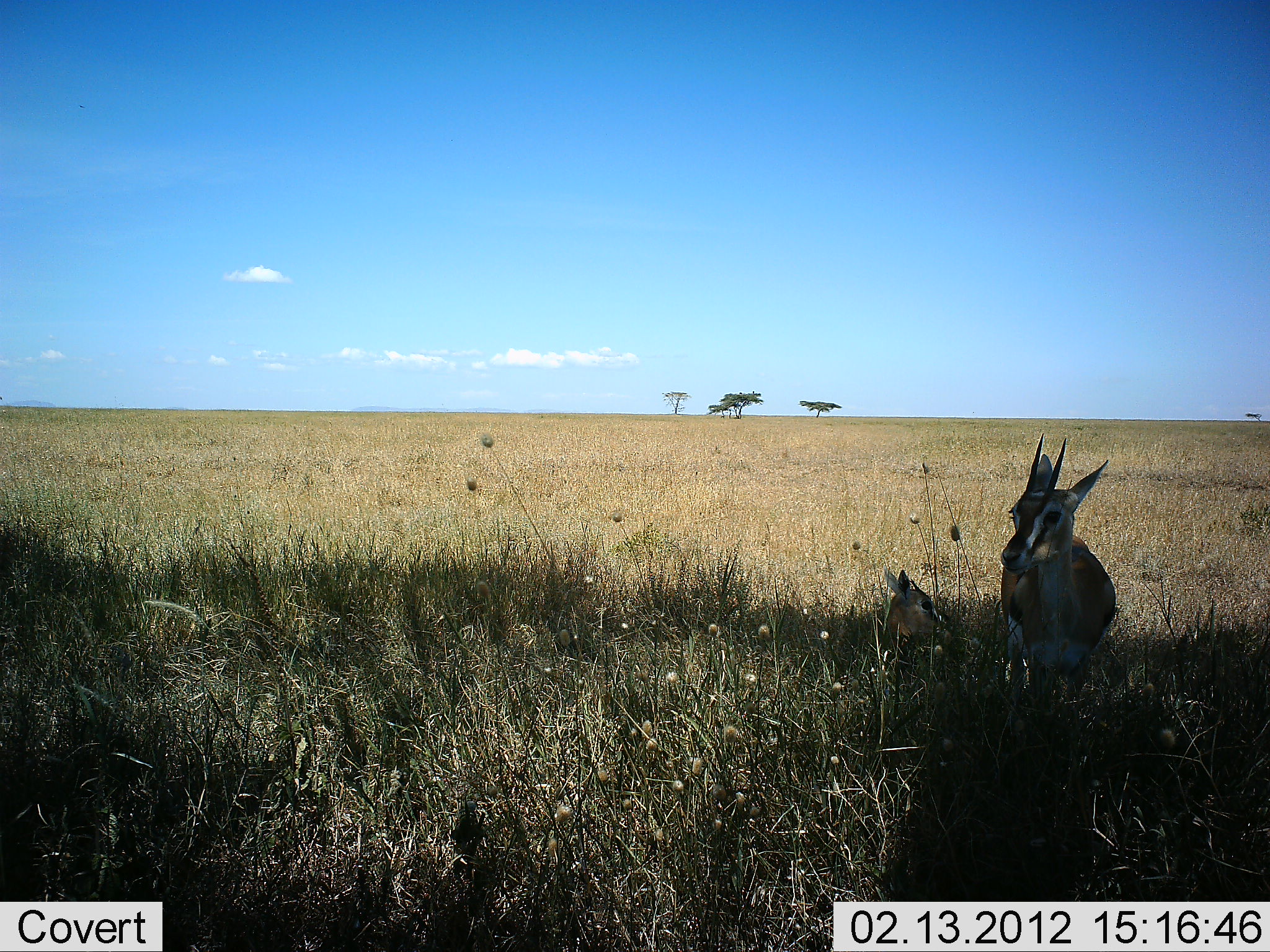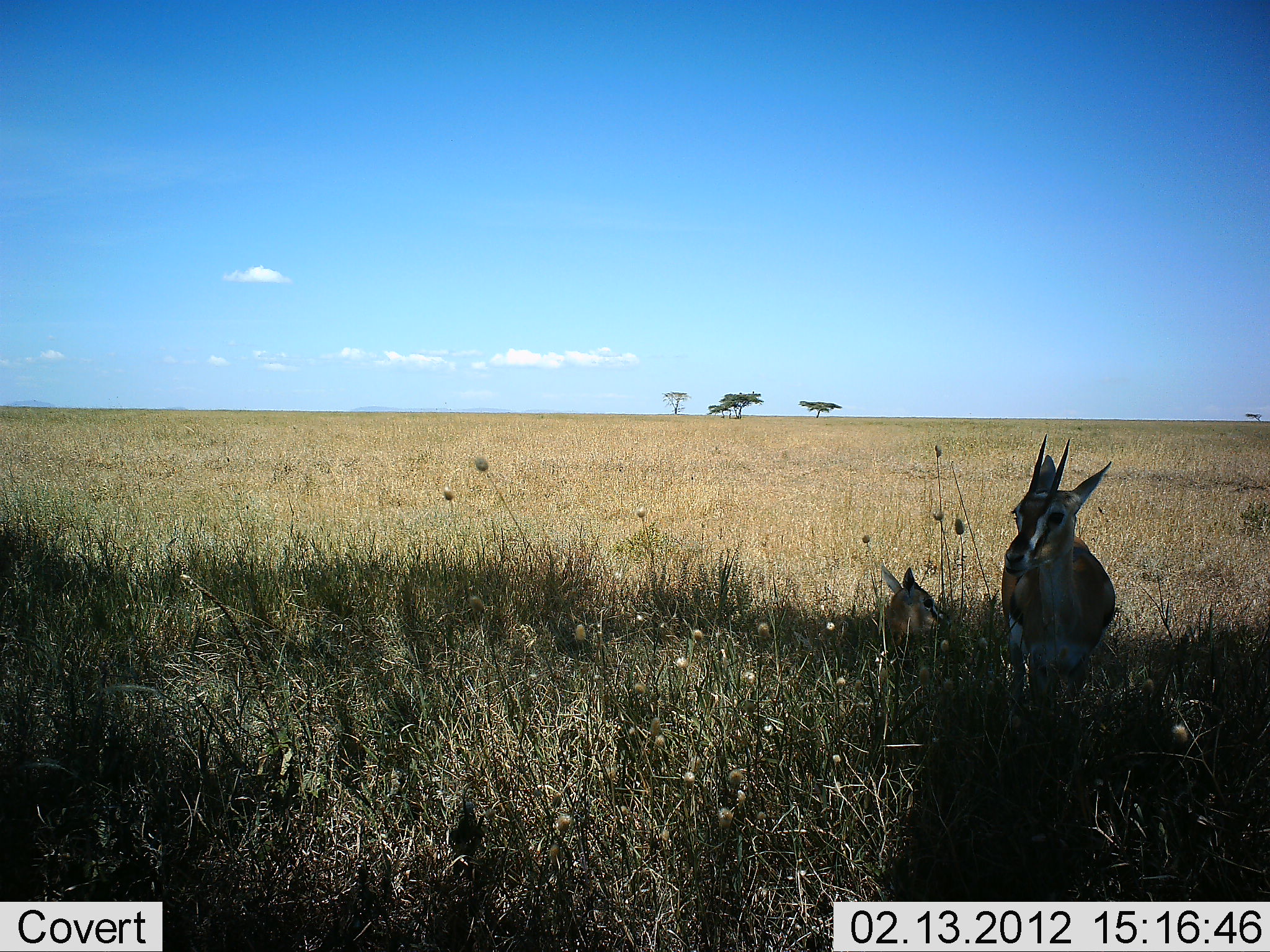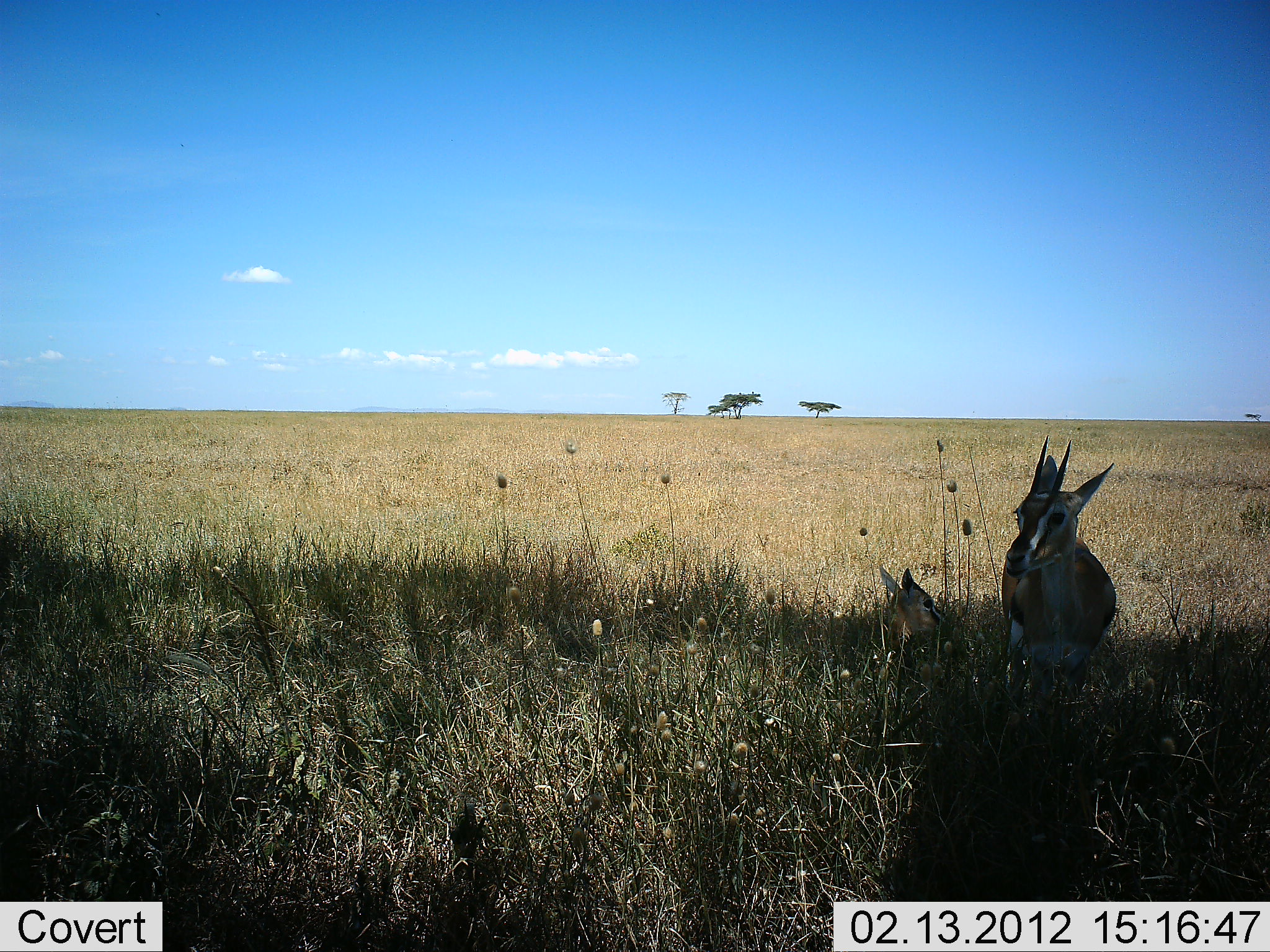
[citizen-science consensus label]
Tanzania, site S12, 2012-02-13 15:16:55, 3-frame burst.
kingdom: Animalia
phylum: Chordata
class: Mammalia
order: Artiodactyla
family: Bovidae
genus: Eudorcas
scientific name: Eudorcas thomsonii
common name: thomson's gazelle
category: gazellethomsons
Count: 2.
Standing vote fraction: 87%.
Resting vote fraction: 87%.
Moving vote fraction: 0%.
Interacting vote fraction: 0%.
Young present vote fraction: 40%.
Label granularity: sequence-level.